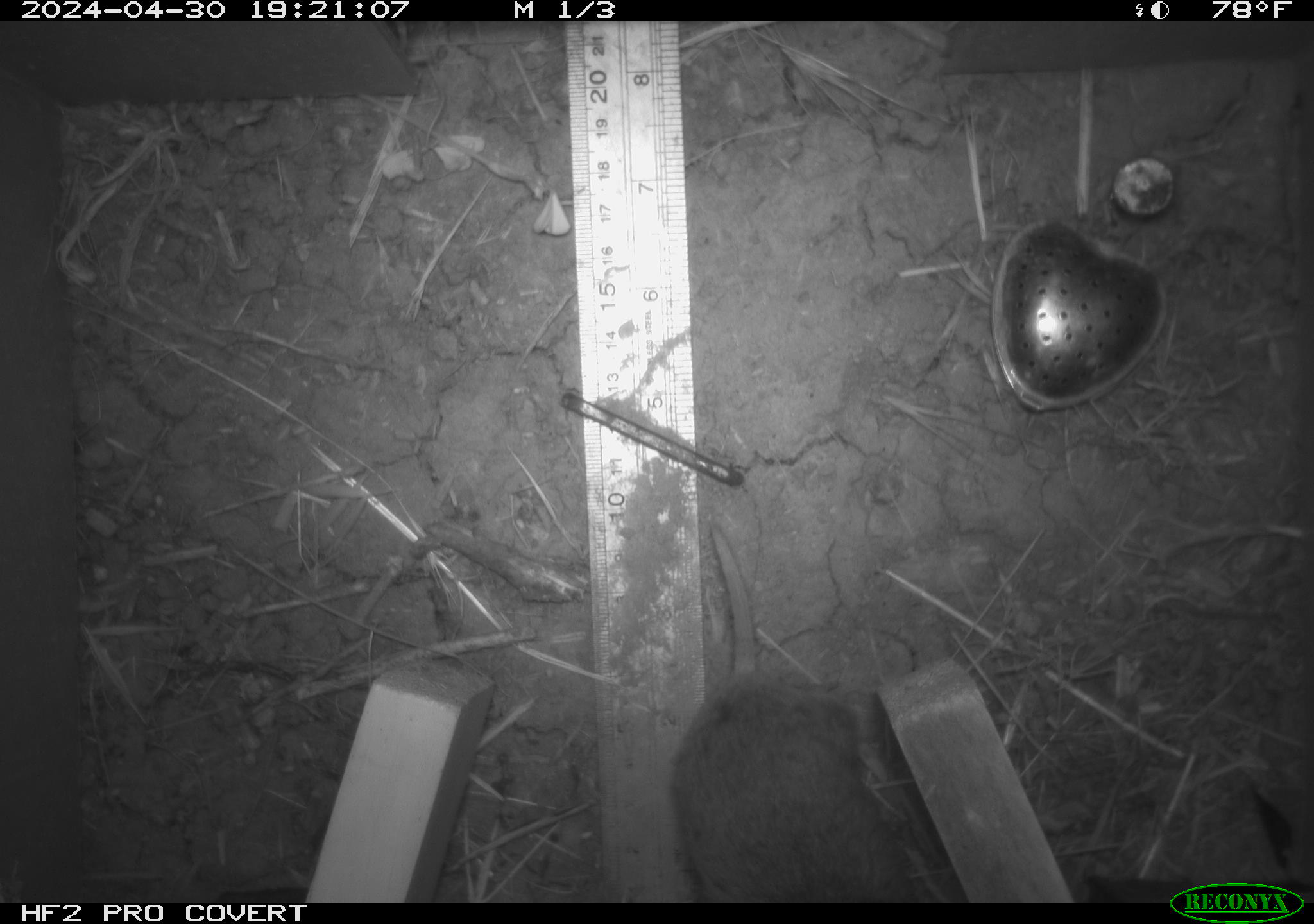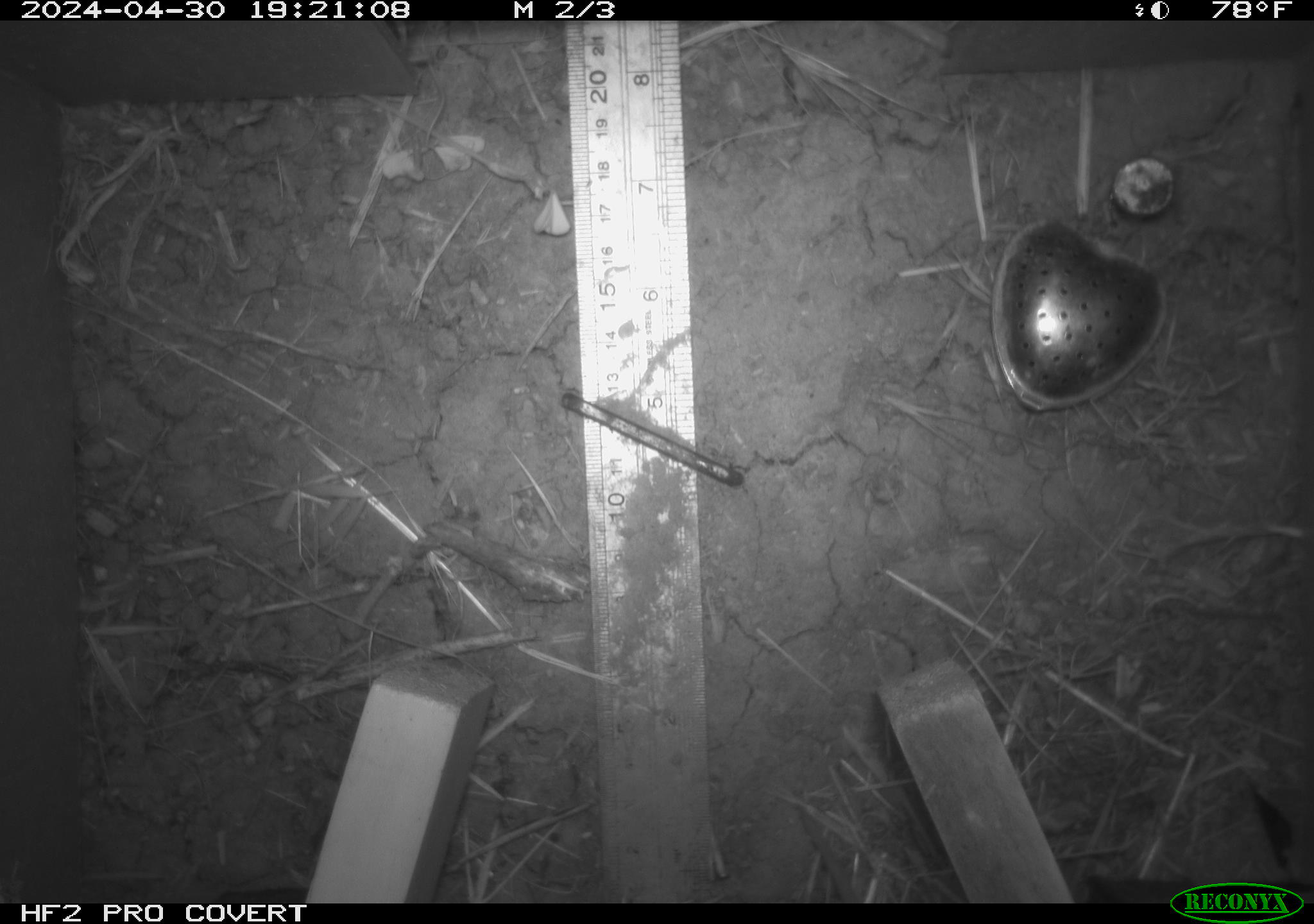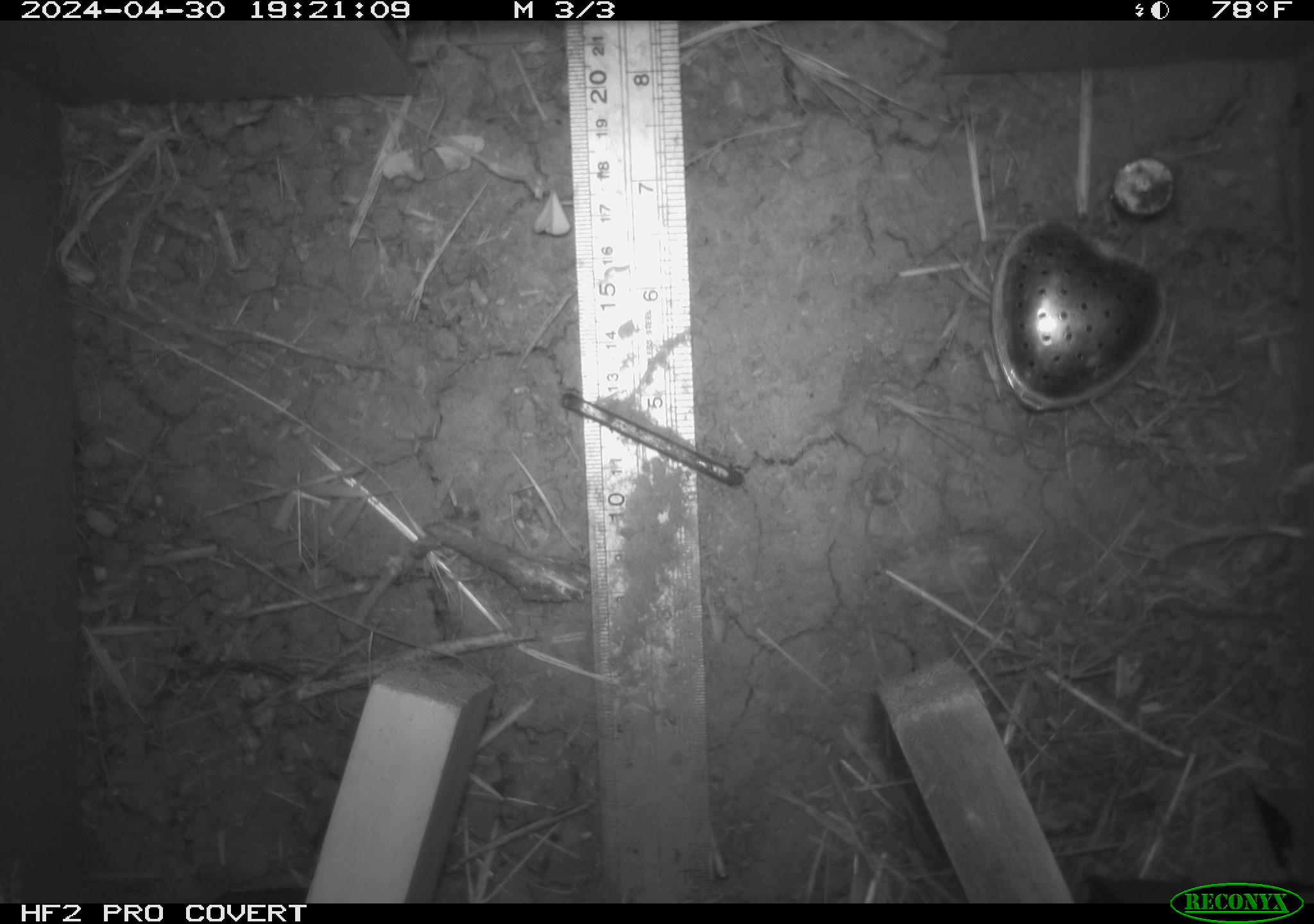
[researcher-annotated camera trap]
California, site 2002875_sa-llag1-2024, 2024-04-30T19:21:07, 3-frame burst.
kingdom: Animalia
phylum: Chordata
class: Mammalia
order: Rodentia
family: Cricetidae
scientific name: Arvicolinae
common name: voles, lemmings, and muskrats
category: arvicolinae subfamily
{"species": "arvicolinae subfamily (voles, lemmings, and muskrats) (Arvicolinae)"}